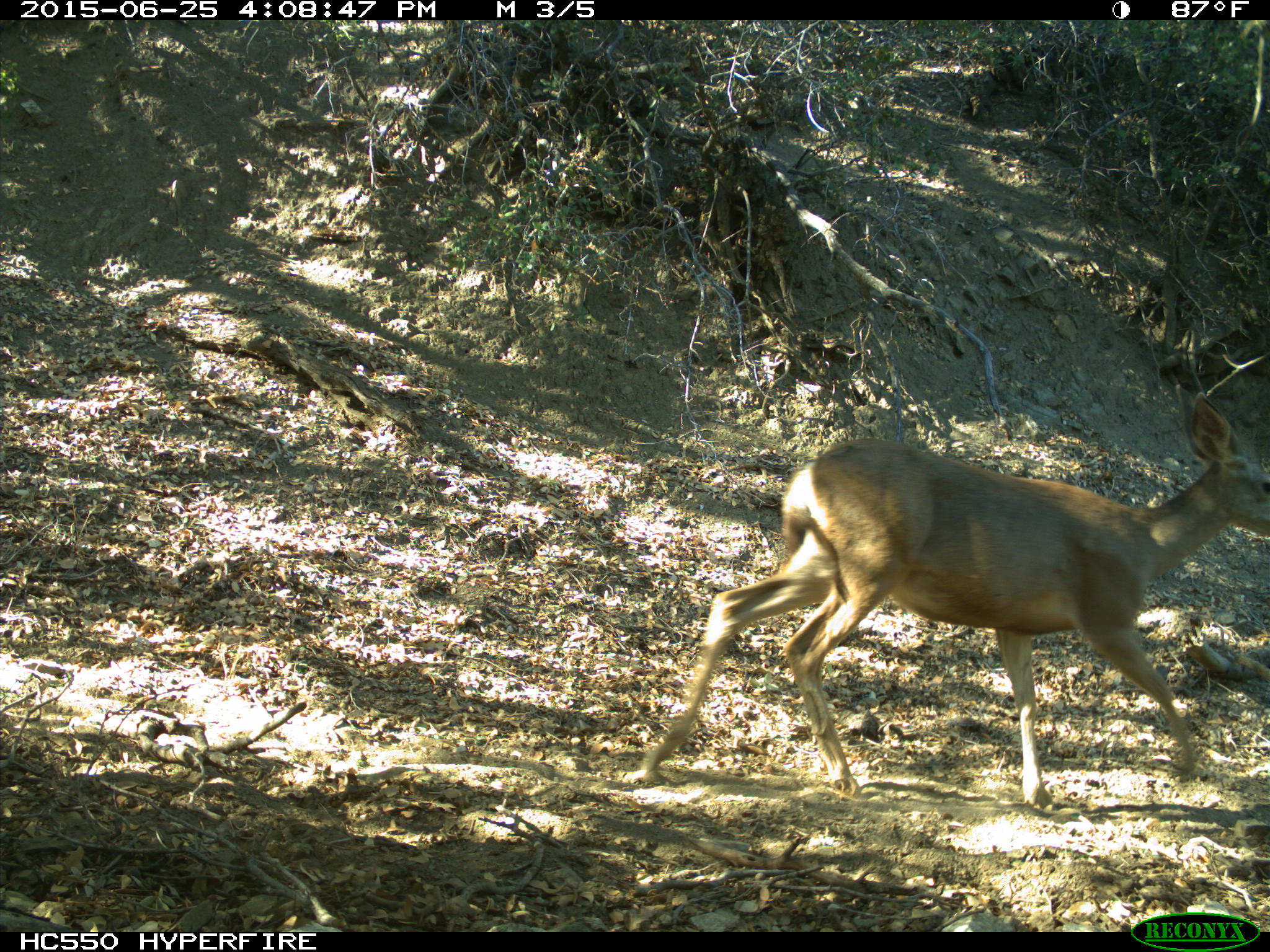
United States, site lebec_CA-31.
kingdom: Animalia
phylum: Chordata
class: Mammalia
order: Artiodactyla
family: Cervidae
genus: Odocoileus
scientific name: Odocoileus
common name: deer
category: unidentified deer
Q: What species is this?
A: Unidentified deer (deer) (Odocoileus).